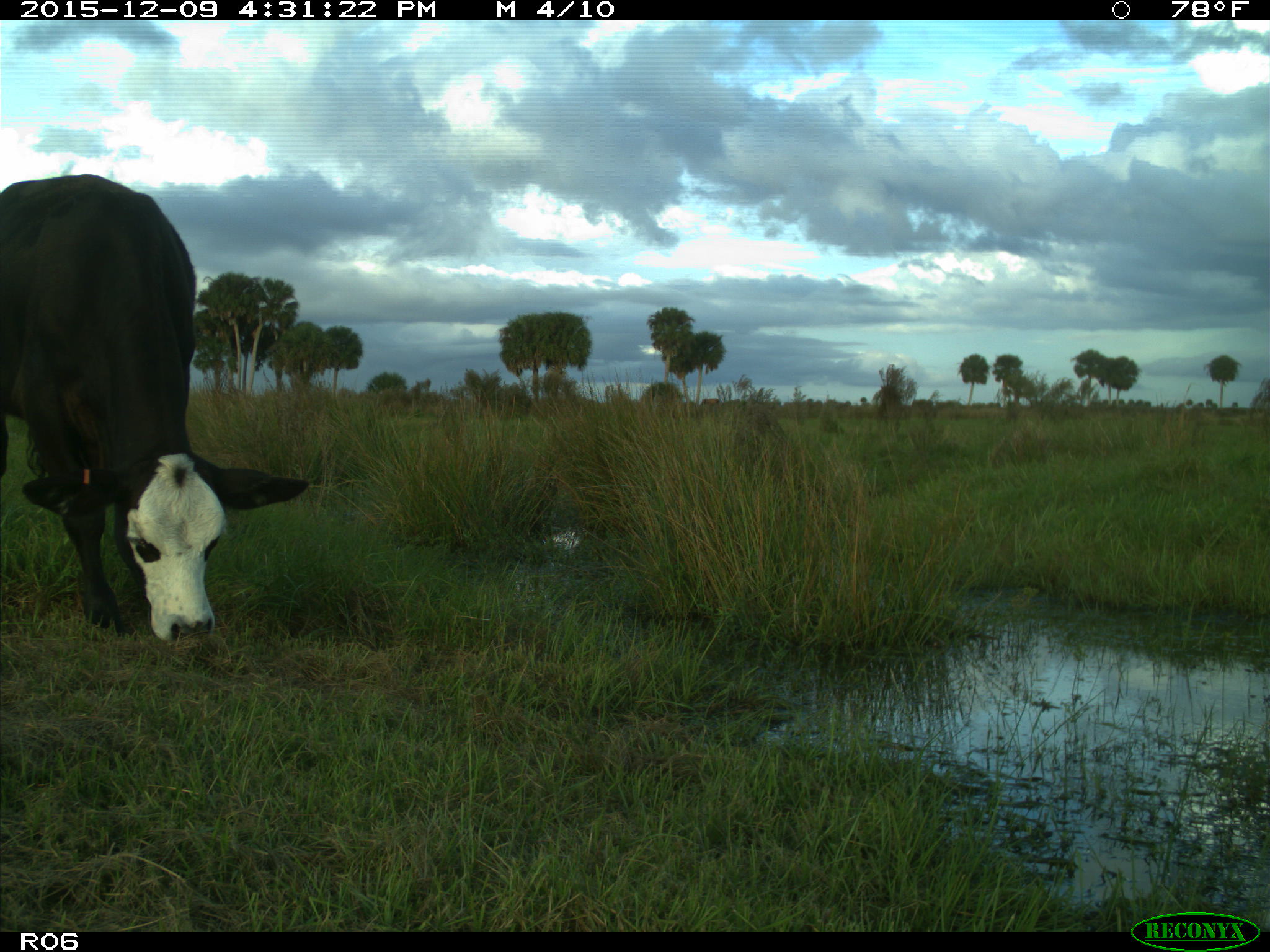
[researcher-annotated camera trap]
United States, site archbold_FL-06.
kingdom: Animalia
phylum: Chordata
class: Mammalia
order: Artiodactyla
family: Bovidae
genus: Bos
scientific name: Bos taurus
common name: domestic cow